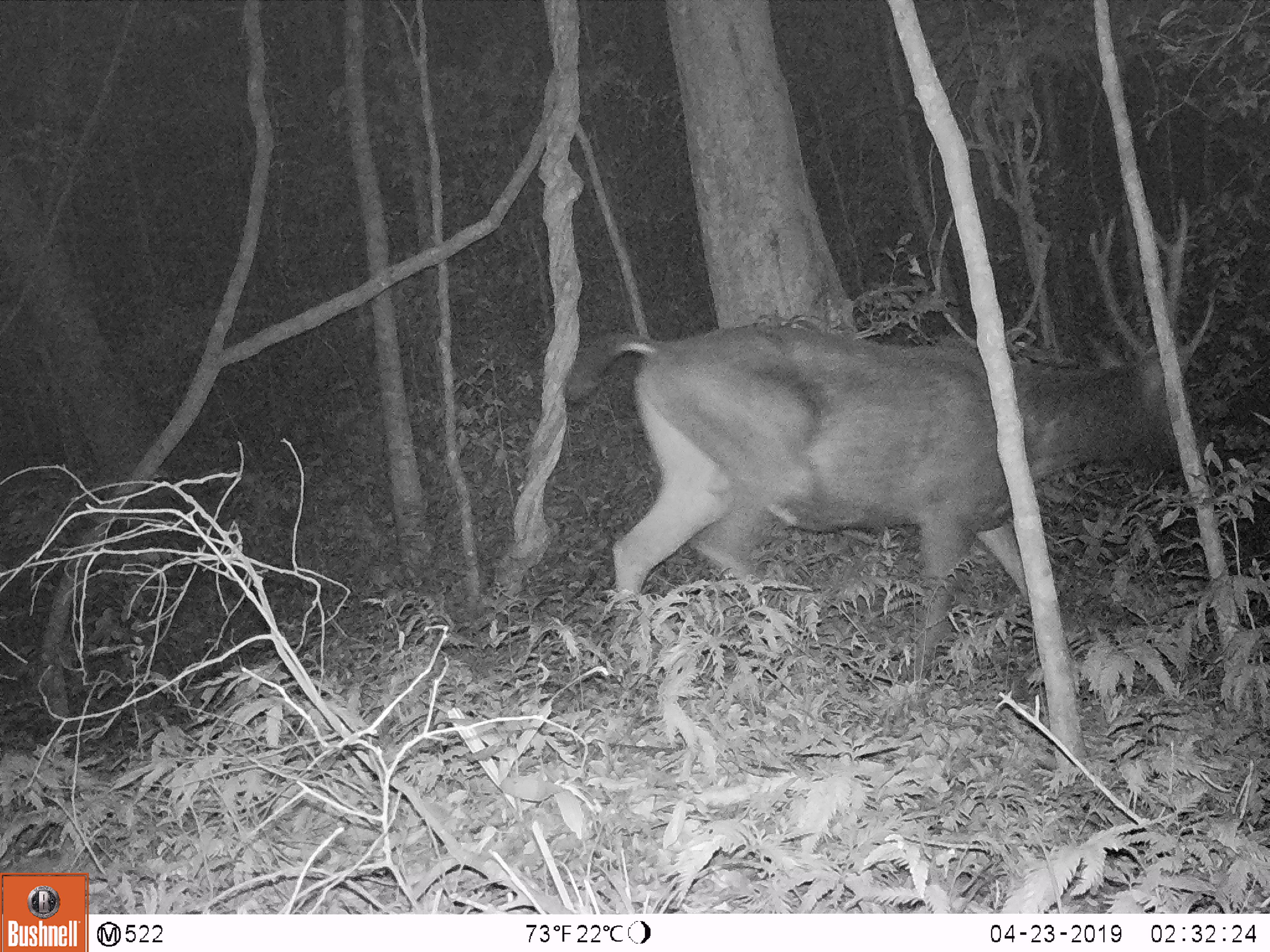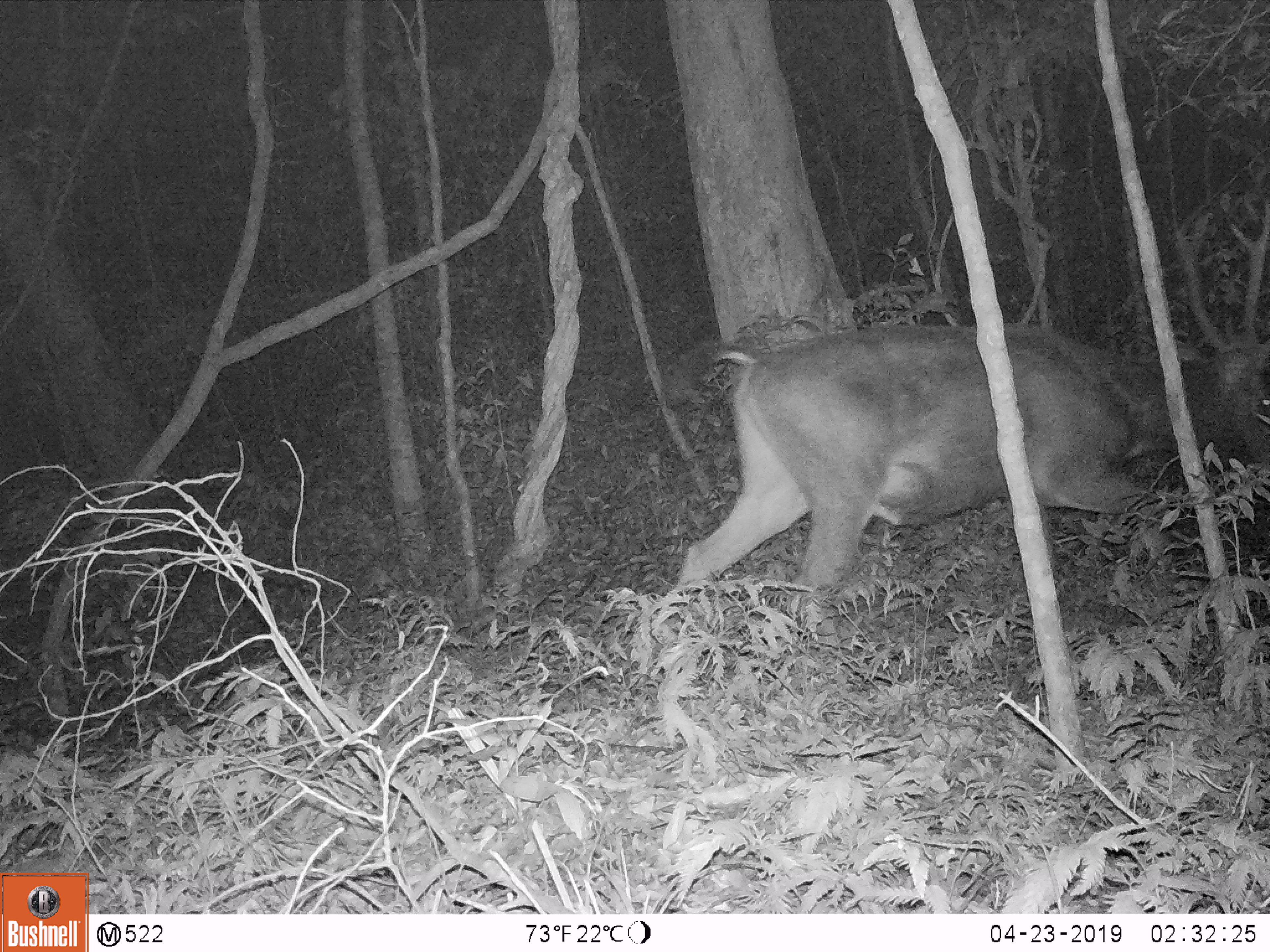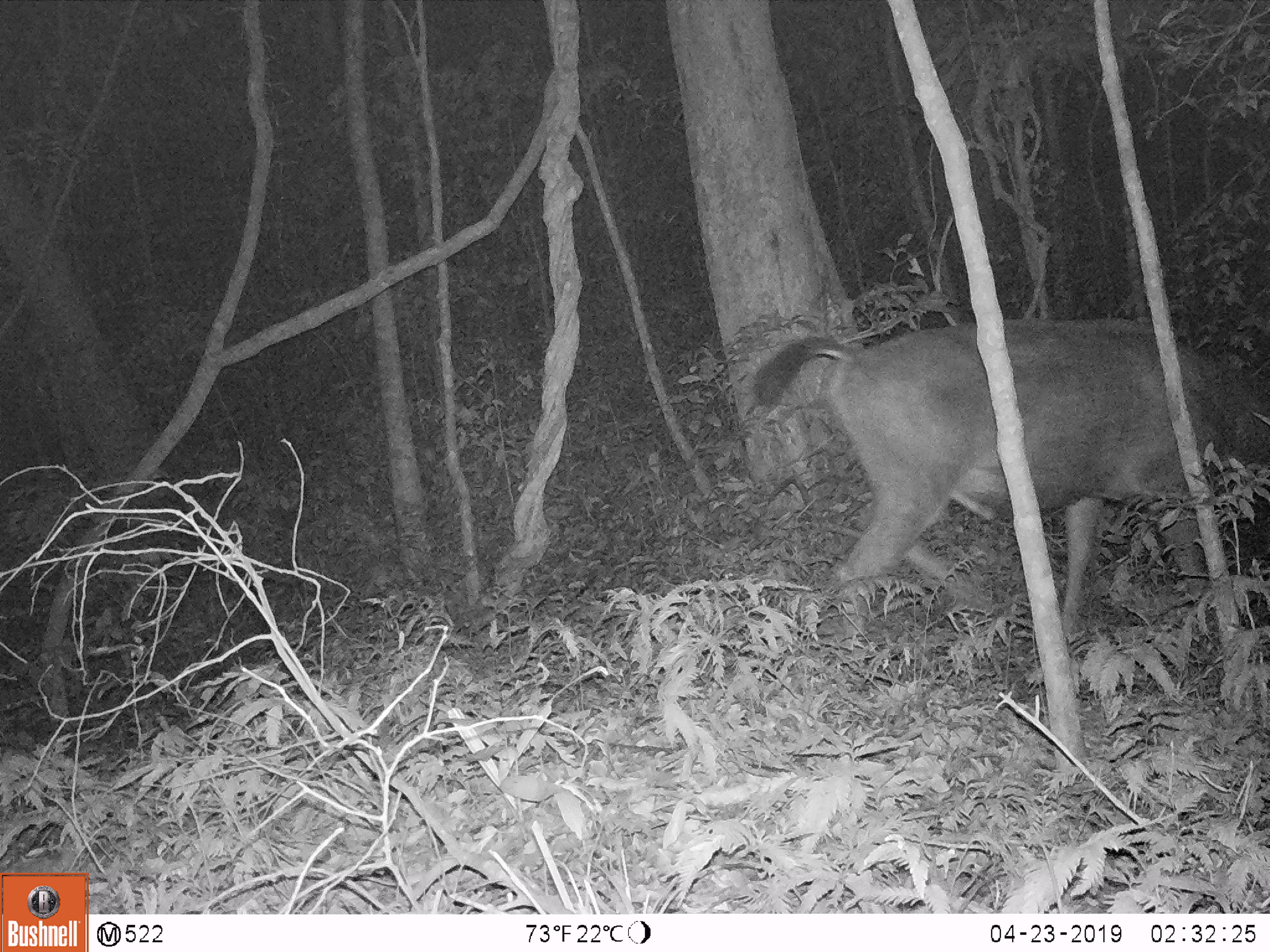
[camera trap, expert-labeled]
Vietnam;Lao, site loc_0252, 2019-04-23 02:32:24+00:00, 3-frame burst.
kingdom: Animalia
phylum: Chordata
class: Mammalia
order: Artiodactyla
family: Cervidae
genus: Rusa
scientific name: Rusa unicolor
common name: sambar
Sambar (Rusa unicolor). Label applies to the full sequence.